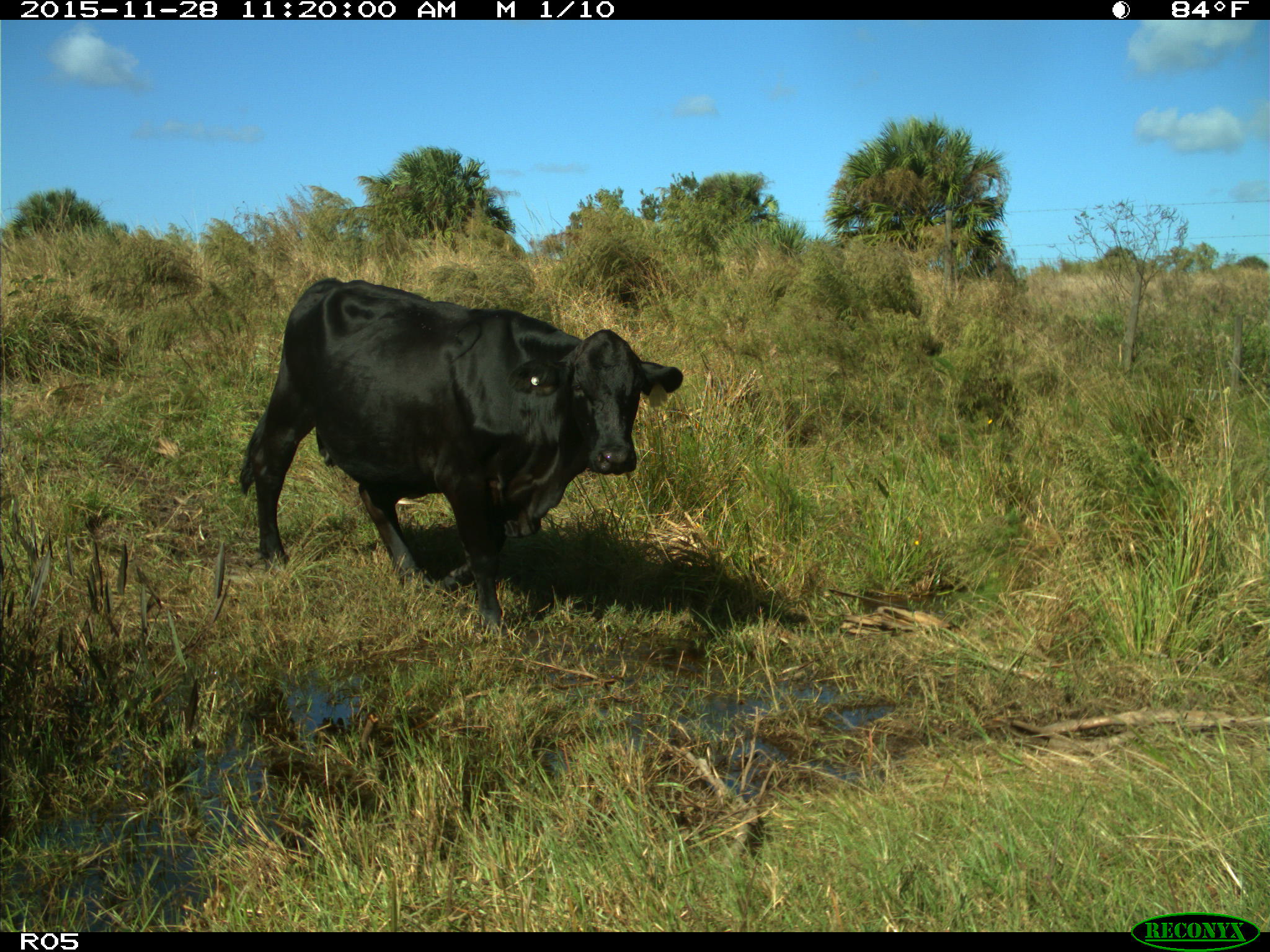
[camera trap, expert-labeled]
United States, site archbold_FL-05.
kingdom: Animalia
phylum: Chordata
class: Mammalia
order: Artiodactyla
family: Bovidae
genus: Bos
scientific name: Bos taurus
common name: domestic cow